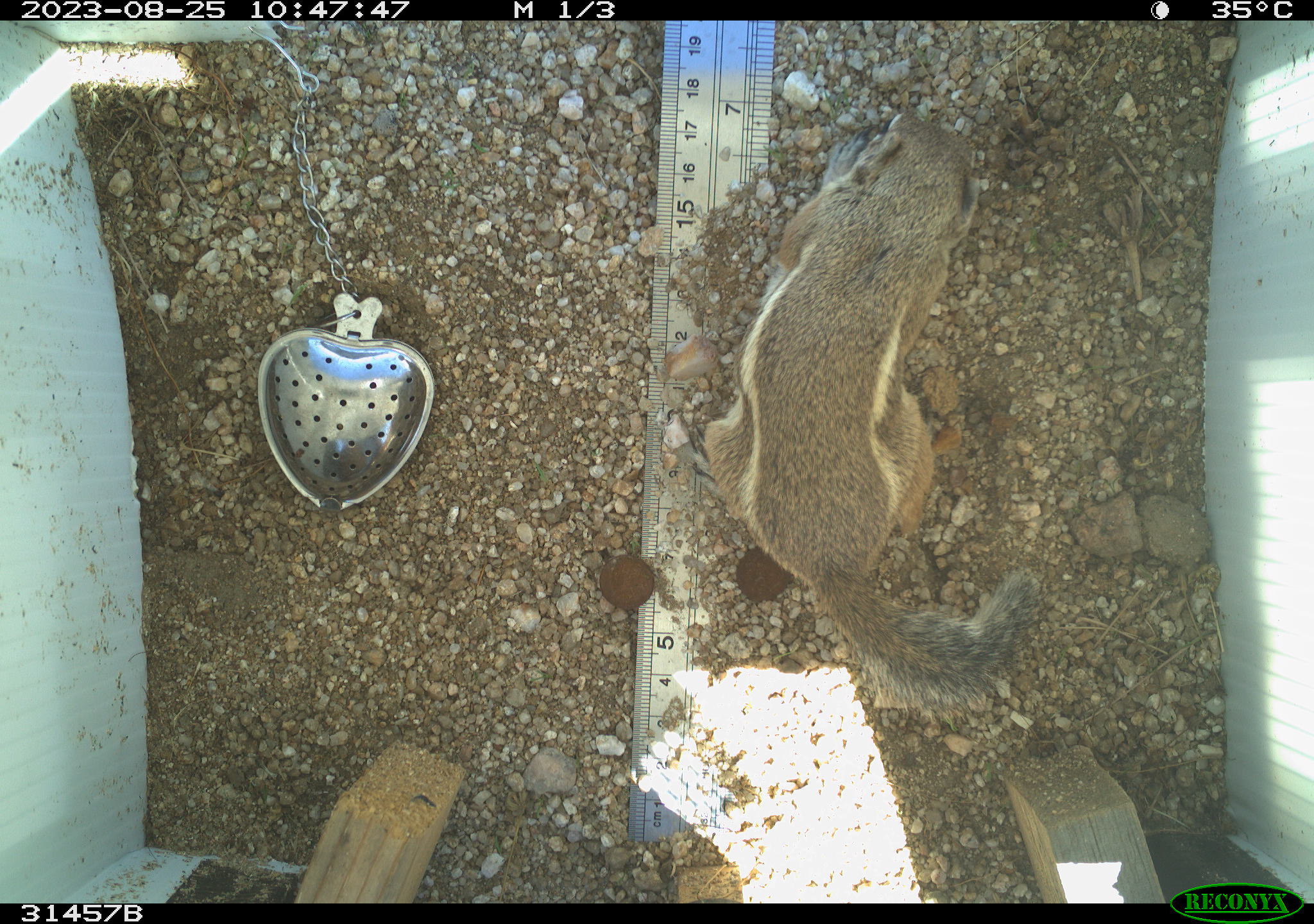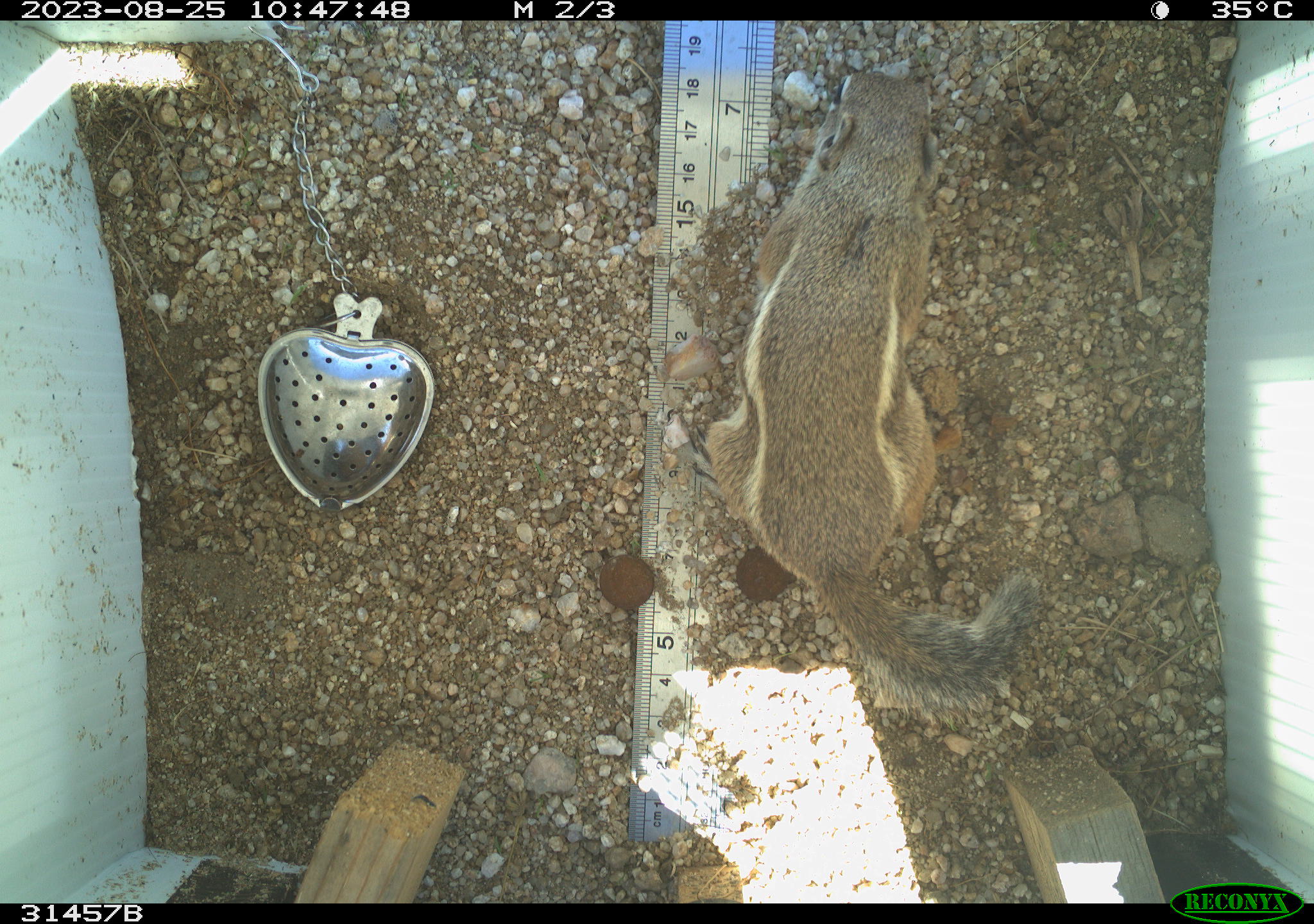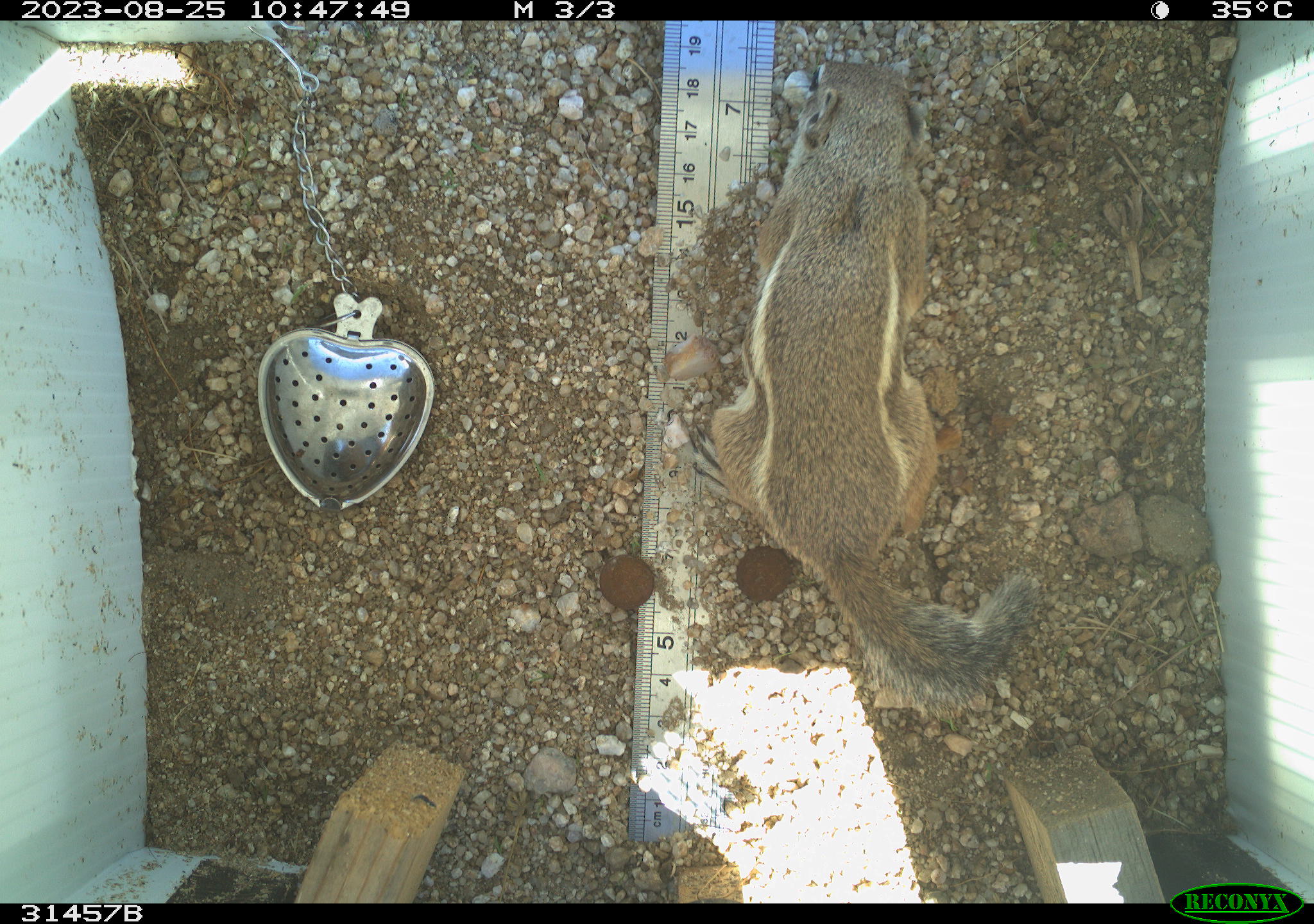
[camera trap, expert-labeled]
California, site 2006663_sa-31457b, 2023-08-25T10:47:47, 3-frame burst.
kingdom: Animalia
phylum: Chordata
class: Mammalia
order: Rodentia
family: Sciuridae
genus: Ammospermophilus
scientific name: Ammospermophilus leucurus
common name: white-tailed antelope squirrel